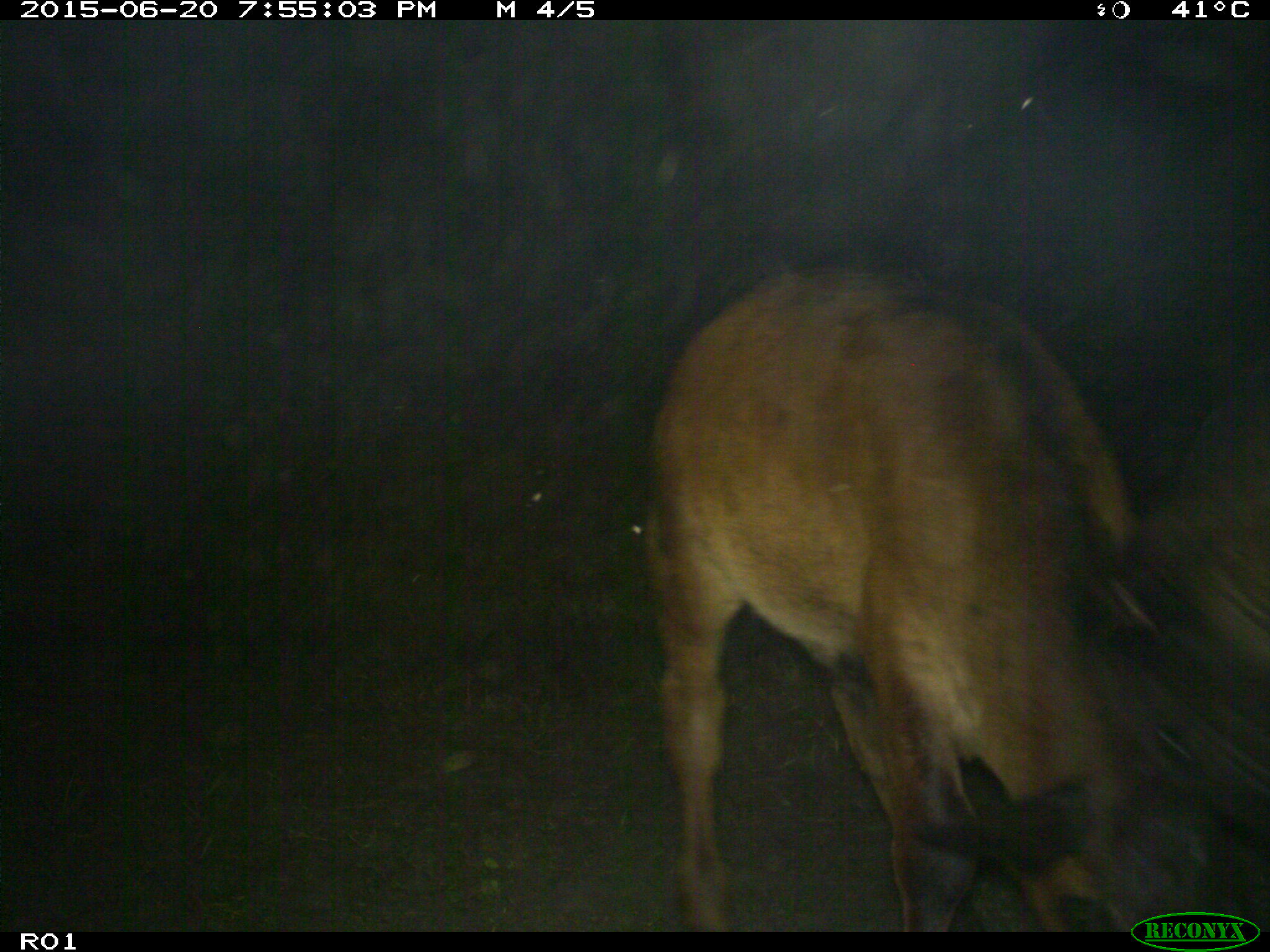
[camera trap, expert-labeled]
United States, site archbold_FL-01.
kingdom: Animalia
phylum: Chordata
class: Mammalia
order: Artiodactyla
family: Bovidae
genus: Bos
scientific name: Bos taurus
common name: domestic cow